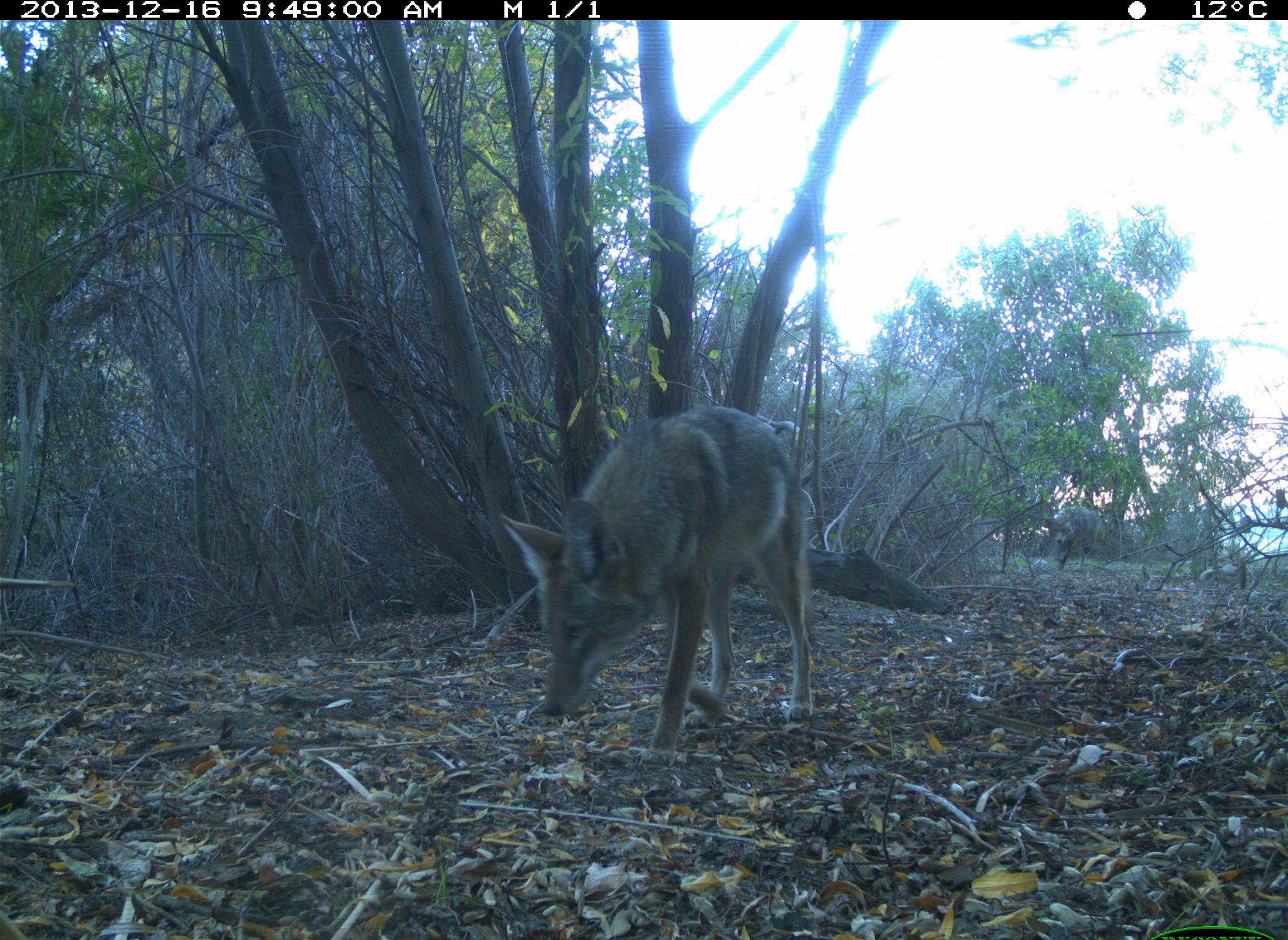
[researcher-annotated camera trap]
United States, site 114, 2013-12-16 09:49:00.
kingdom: Animalia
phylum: Chordata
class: Mammalia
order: Carnivora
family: Canidae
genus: Canis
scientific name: Canis latrans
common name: coyote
Coyote (Canis latrans).